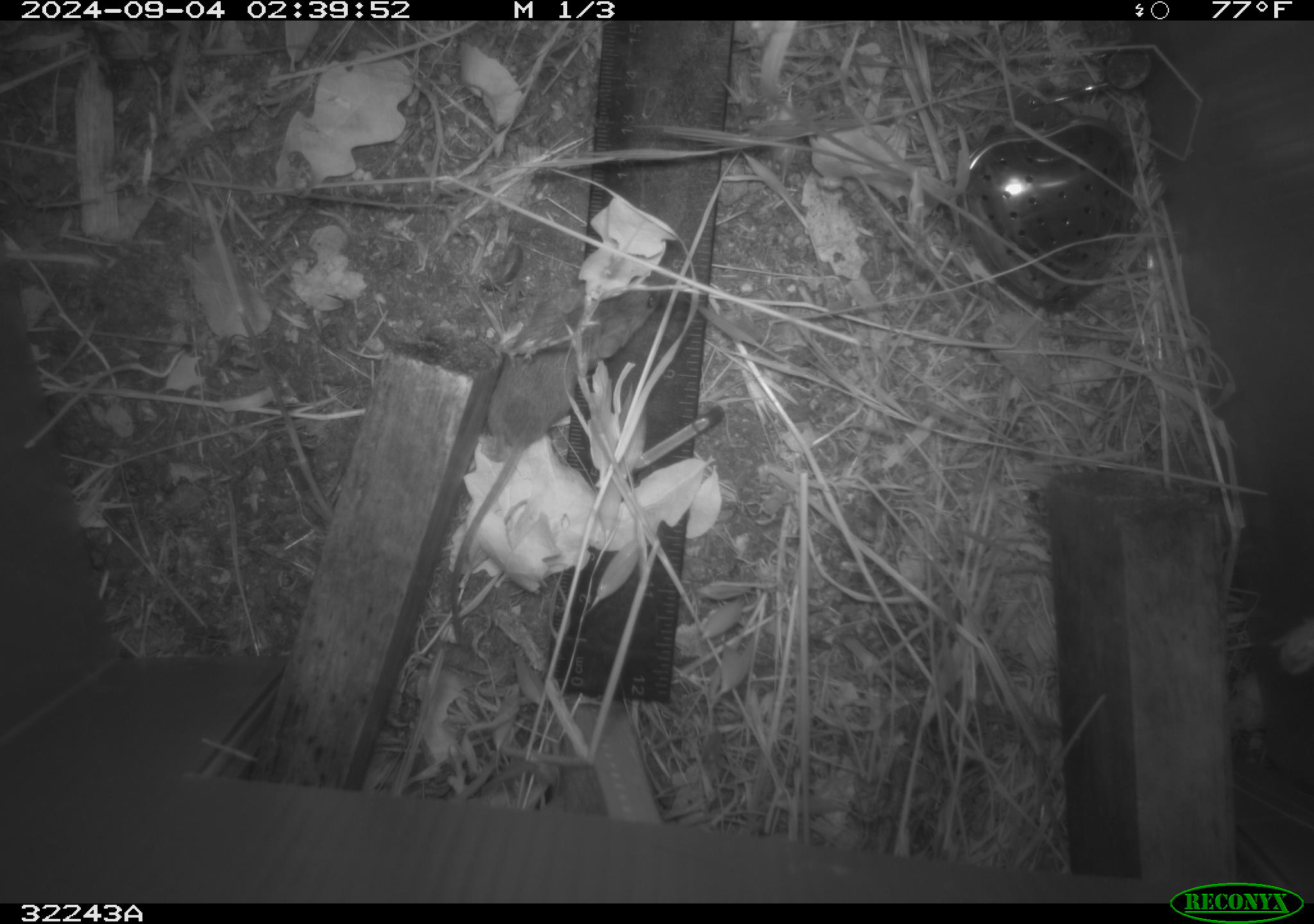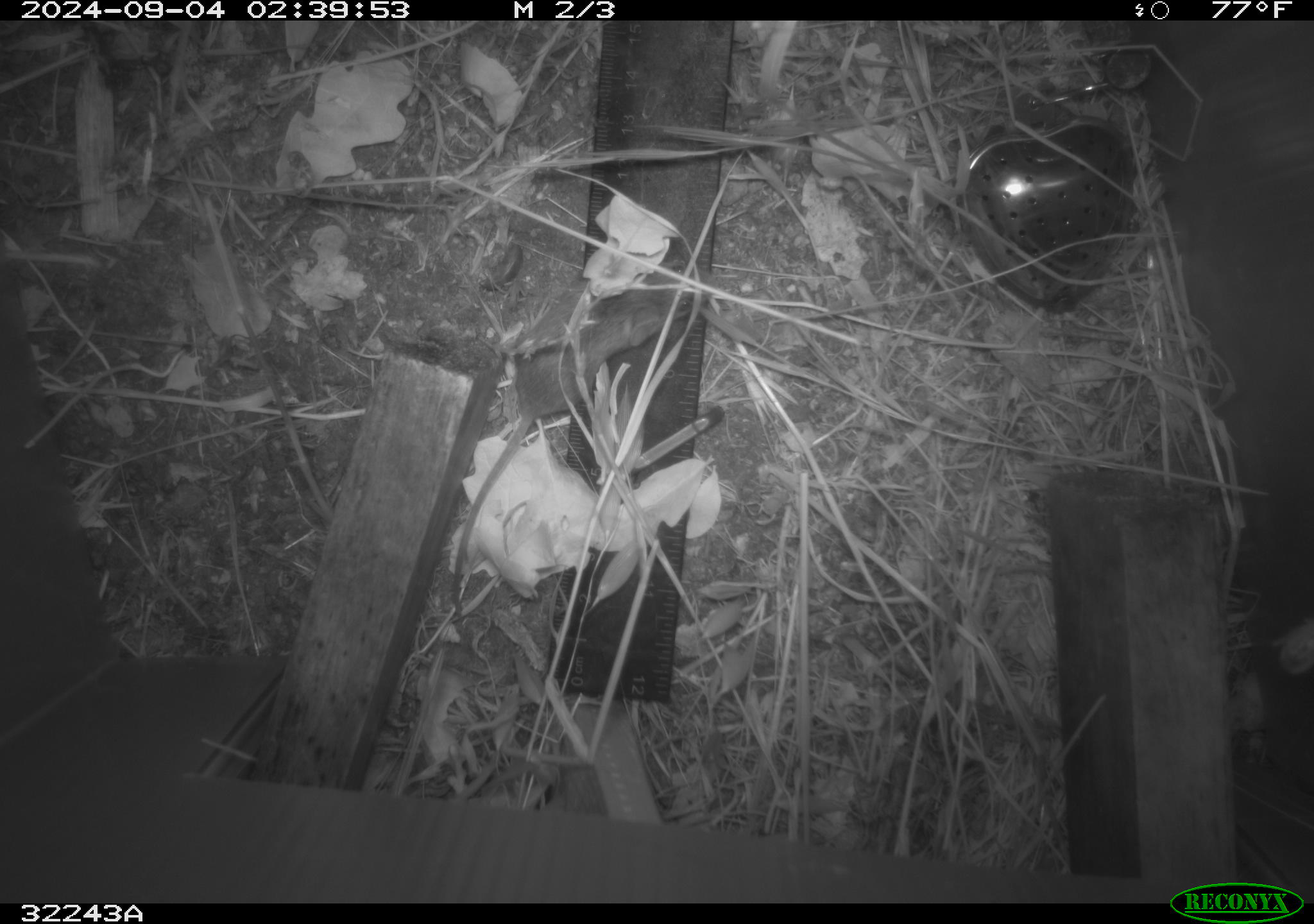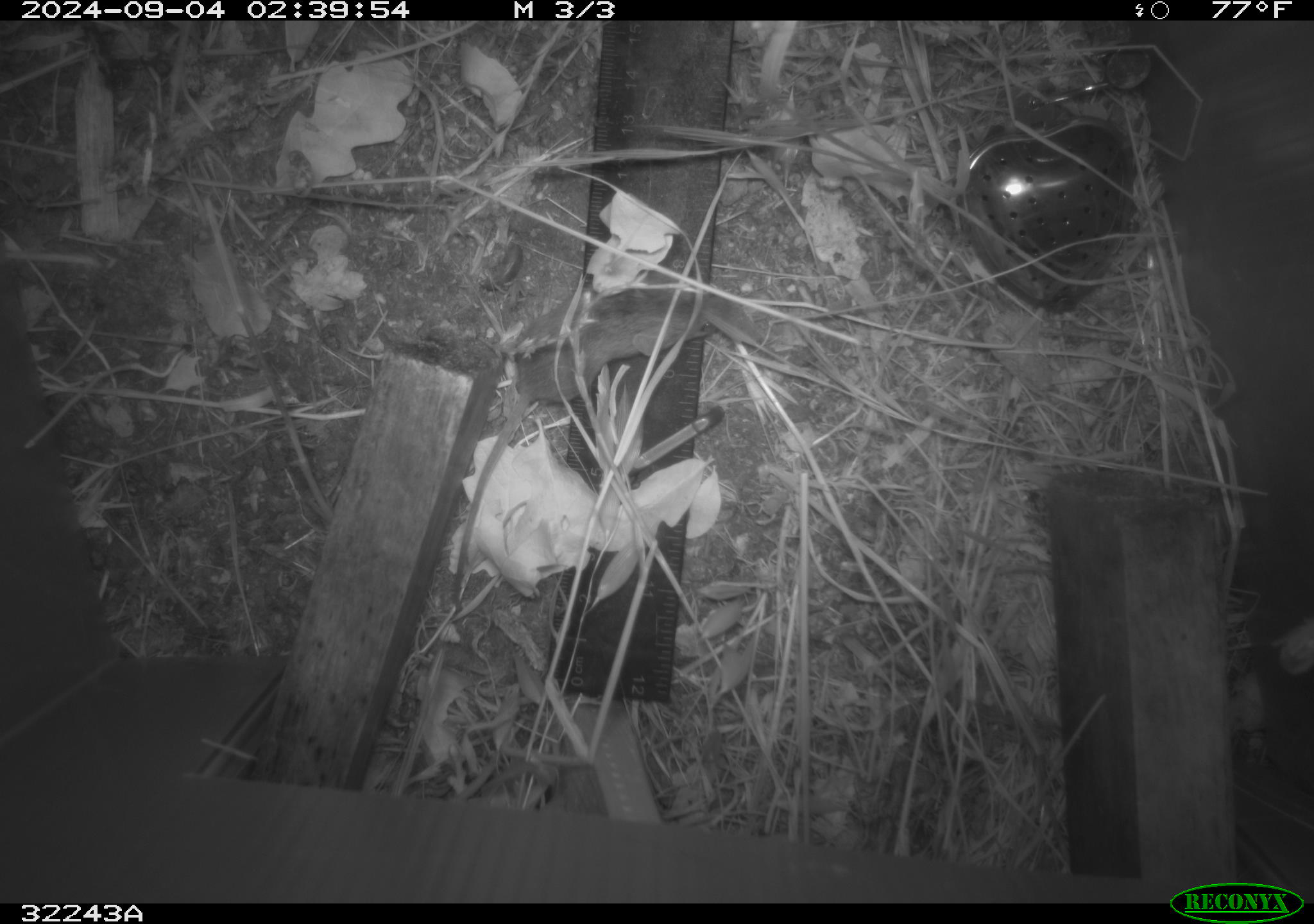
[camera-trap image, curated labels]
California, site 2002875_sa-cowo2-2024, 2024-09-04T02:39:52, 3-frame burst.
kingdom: Animalia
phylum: Chordata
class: Mammalia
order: Rodentia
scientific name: Rodentia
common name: rodent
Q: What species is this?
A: Rodent (Rodentia).